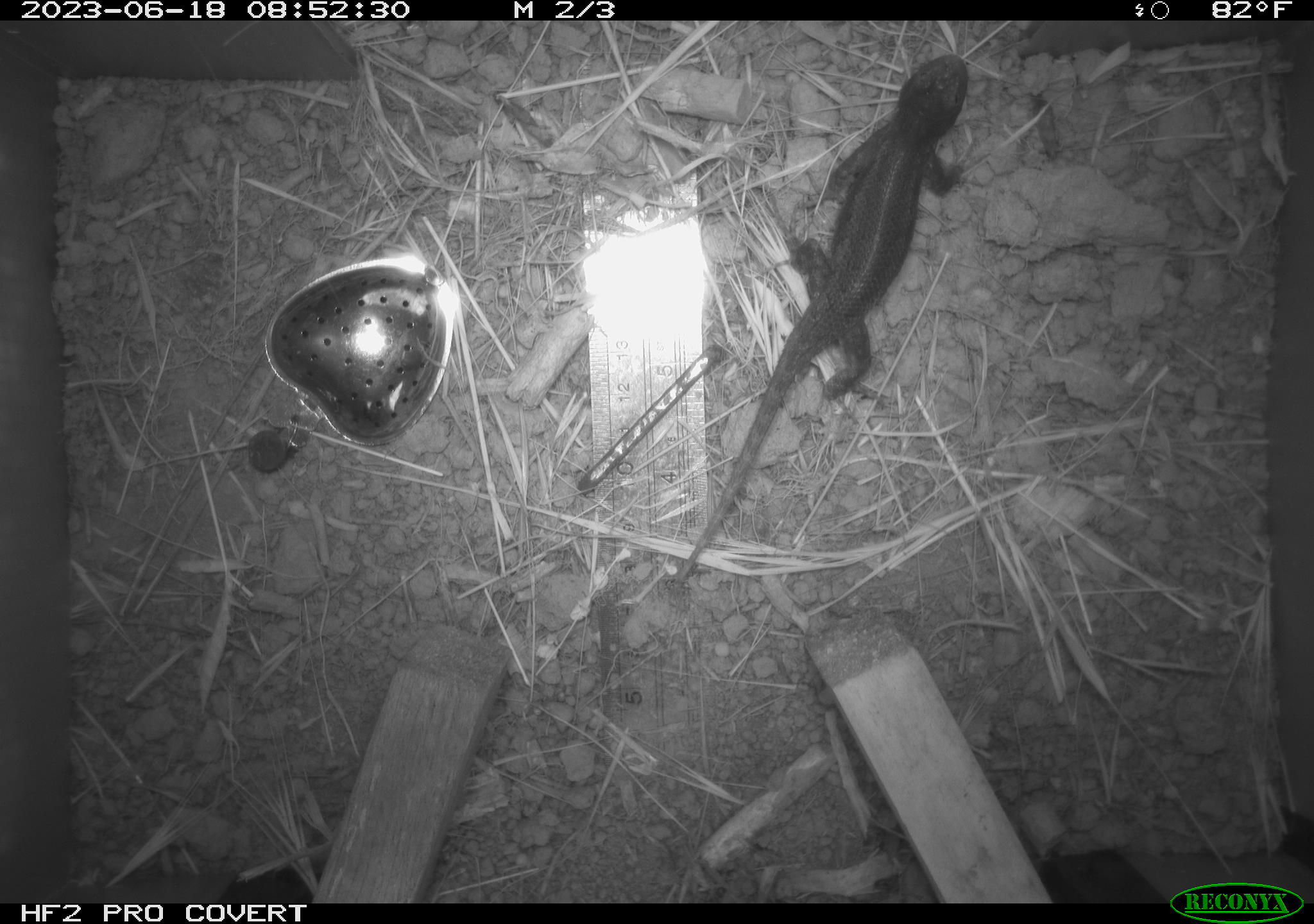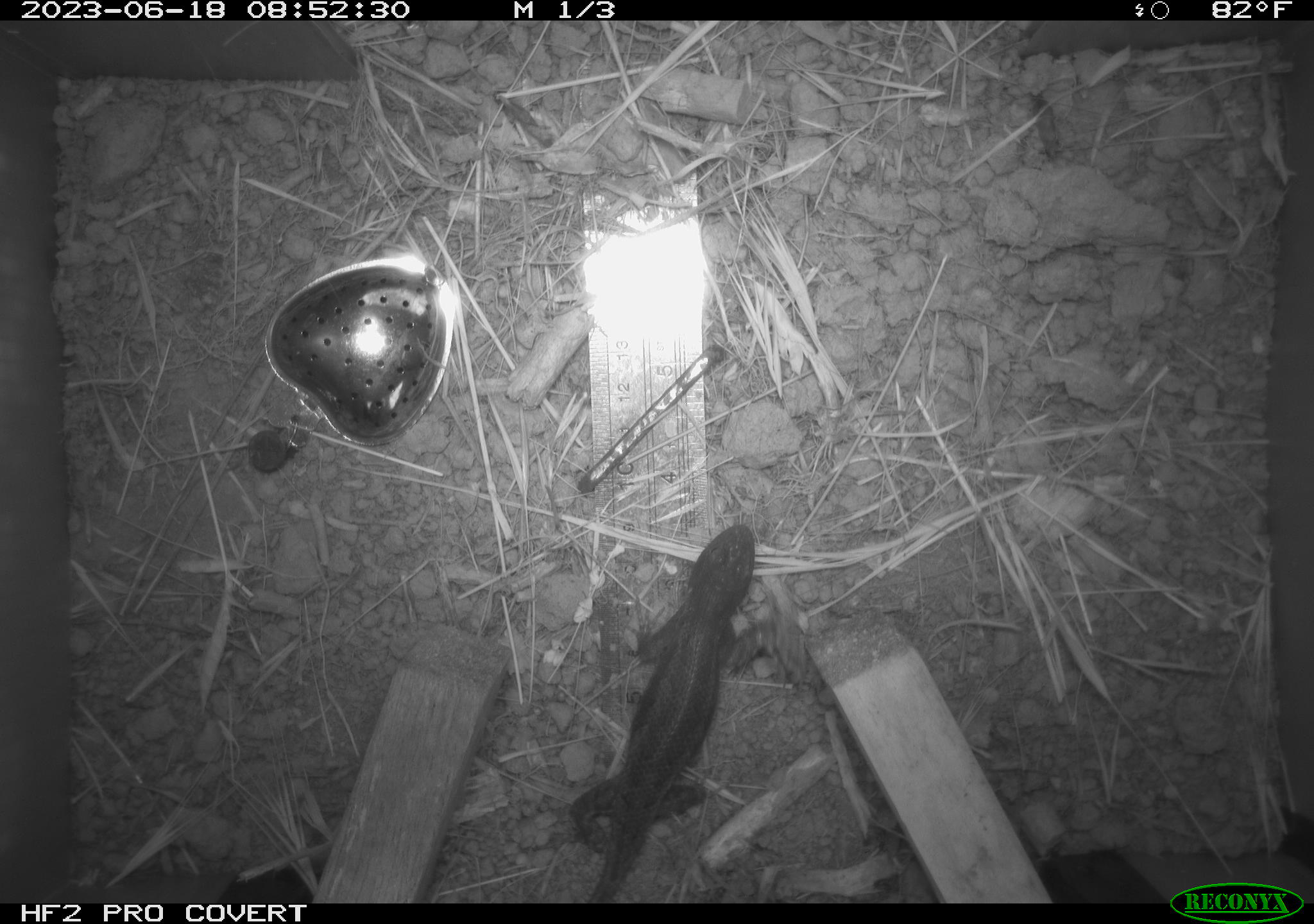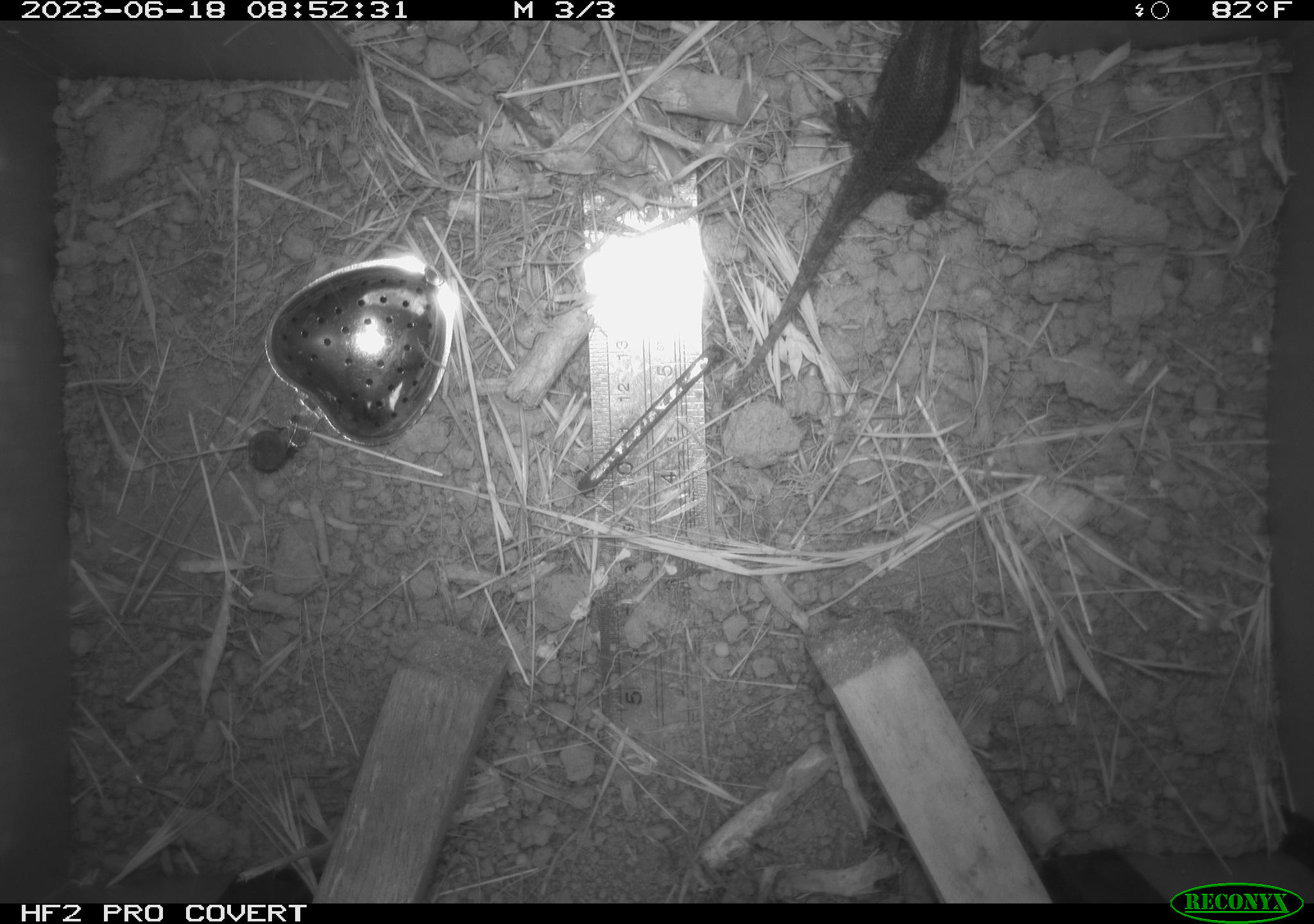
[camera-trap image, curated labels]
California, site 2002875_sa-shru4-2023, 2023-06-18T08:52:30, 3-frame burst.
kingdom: Animalia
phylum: Chordata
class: Reptilia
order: Squamata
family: Phrynosomatidae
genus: Sceloporus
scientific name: Sceloporus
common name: spiny lizards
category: sceloporus species